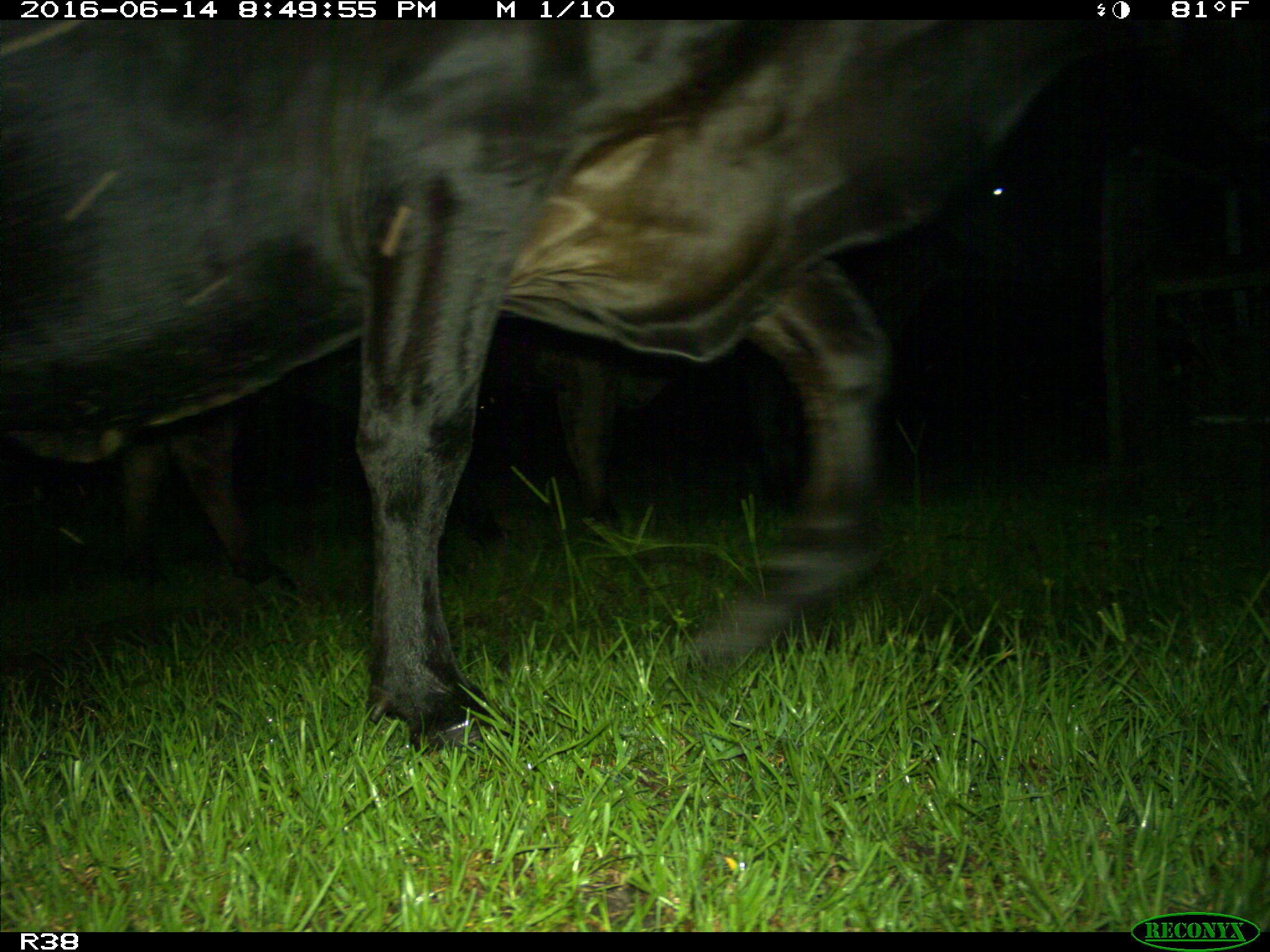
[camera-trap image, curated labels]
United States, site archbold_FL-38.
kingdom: Animalia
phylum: Chordata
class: Mammalia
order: Artiodactyla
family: Bovidae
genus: Bos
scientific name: Bos taurus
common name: domestic cow